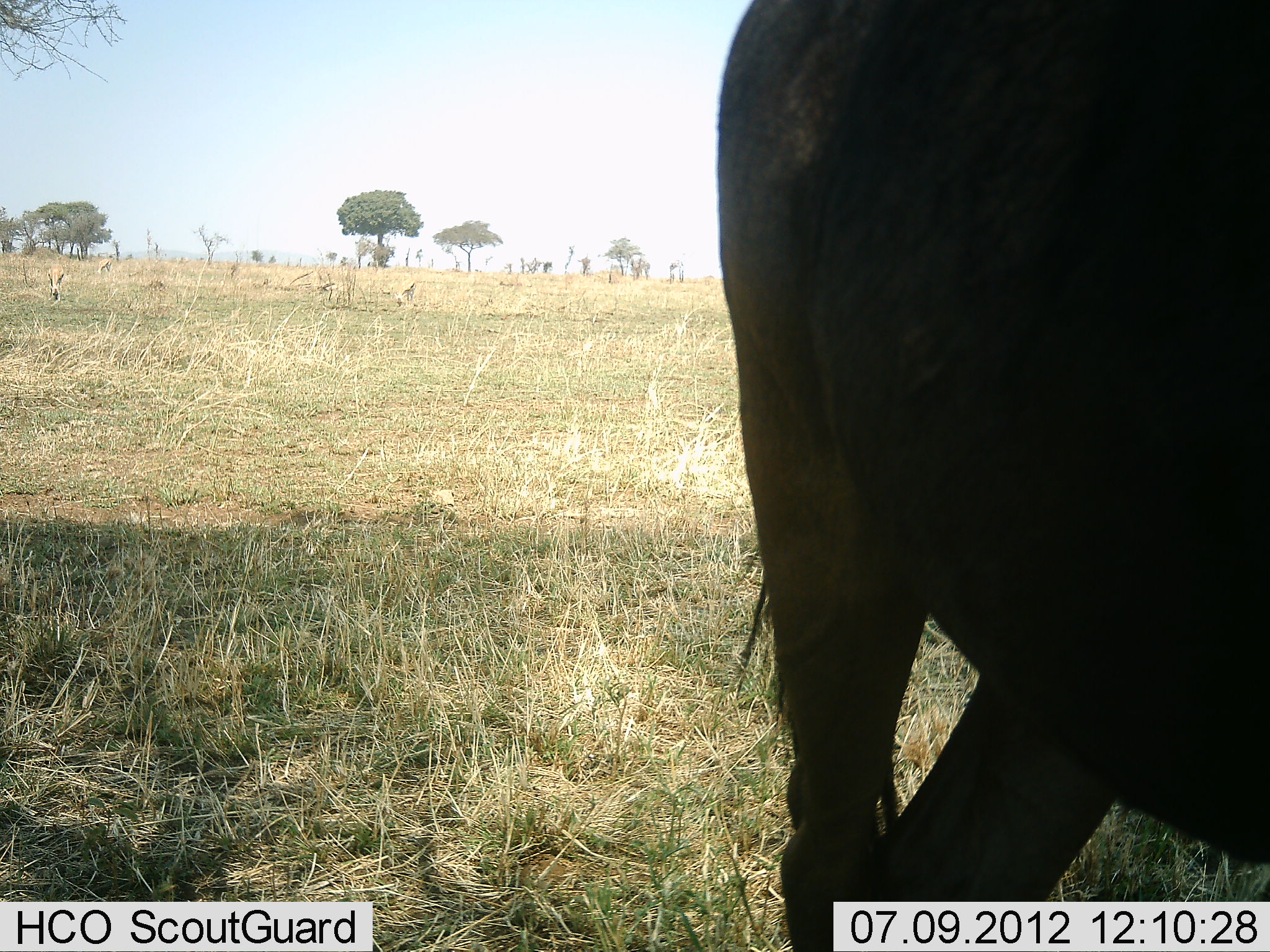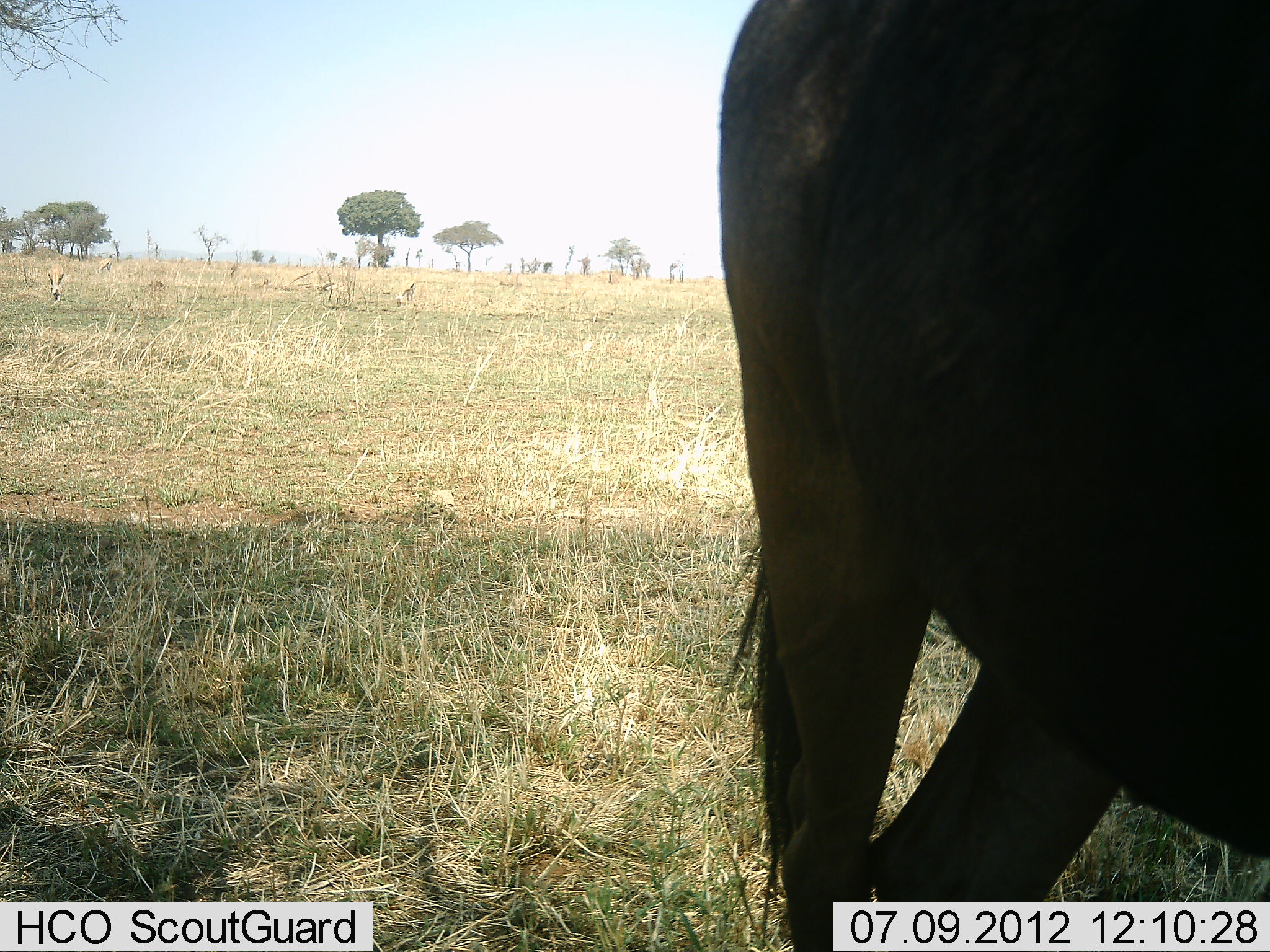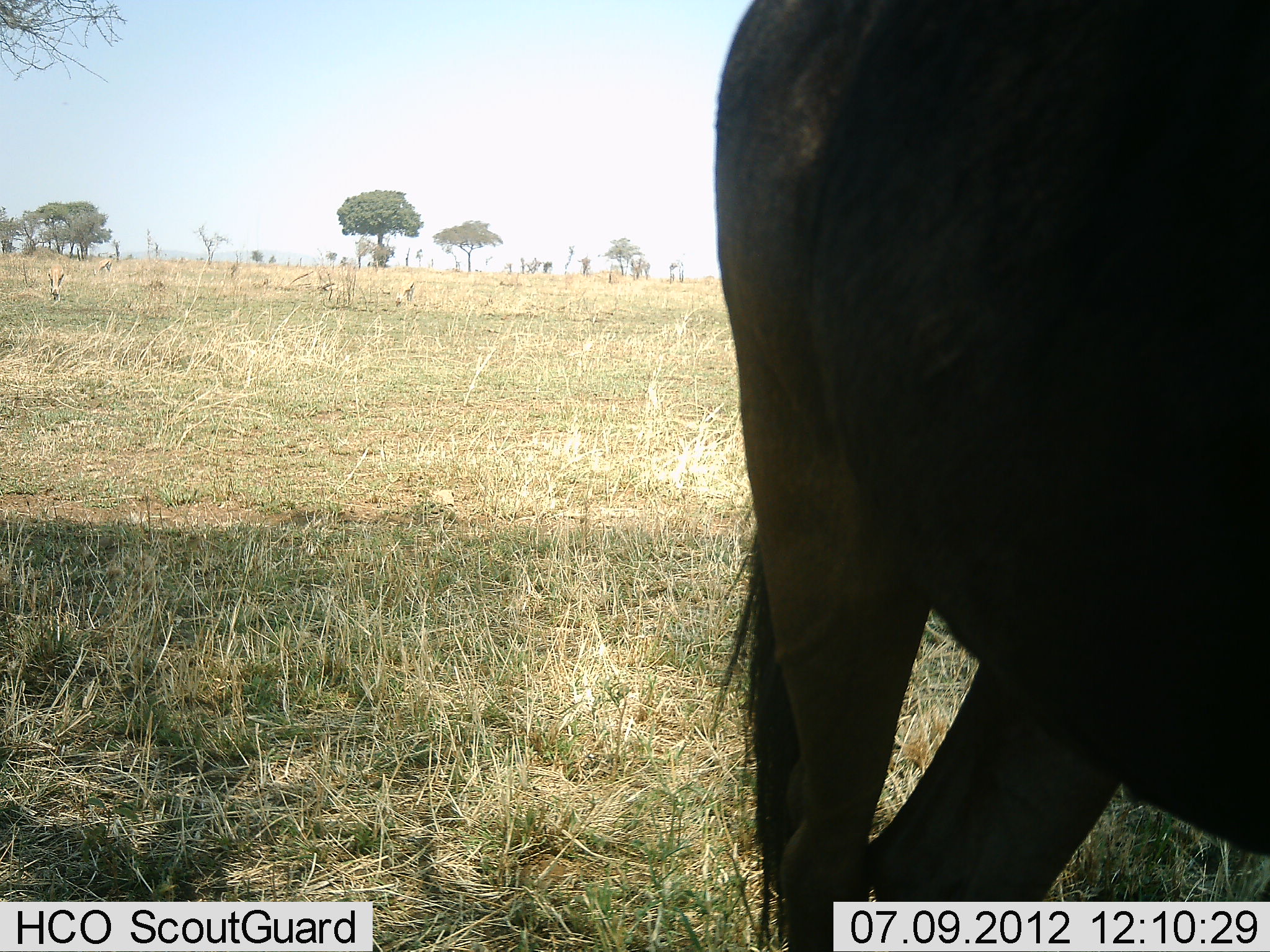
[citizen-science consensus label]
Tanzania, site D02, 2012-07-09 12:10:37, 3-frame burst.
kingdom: Animalia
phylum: Chordata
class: Mammalia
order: Artiodactyla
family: Bovidae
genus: Connochaetes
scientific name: Connochaetes taurinus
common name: blue wildebeest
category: wildebeest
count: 1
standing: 92%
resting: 0%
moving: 8%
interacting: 0%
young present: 0%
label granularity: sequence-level